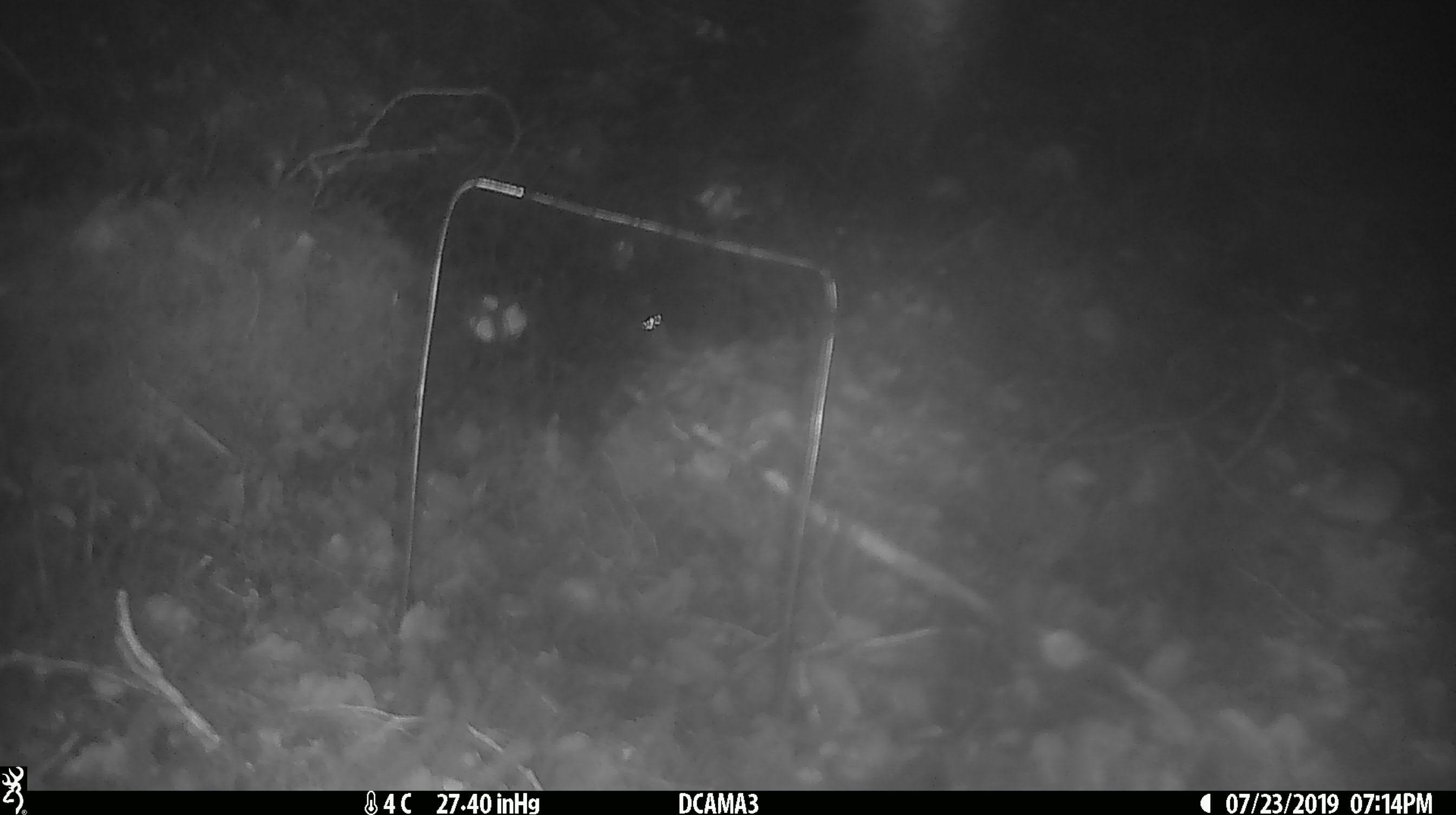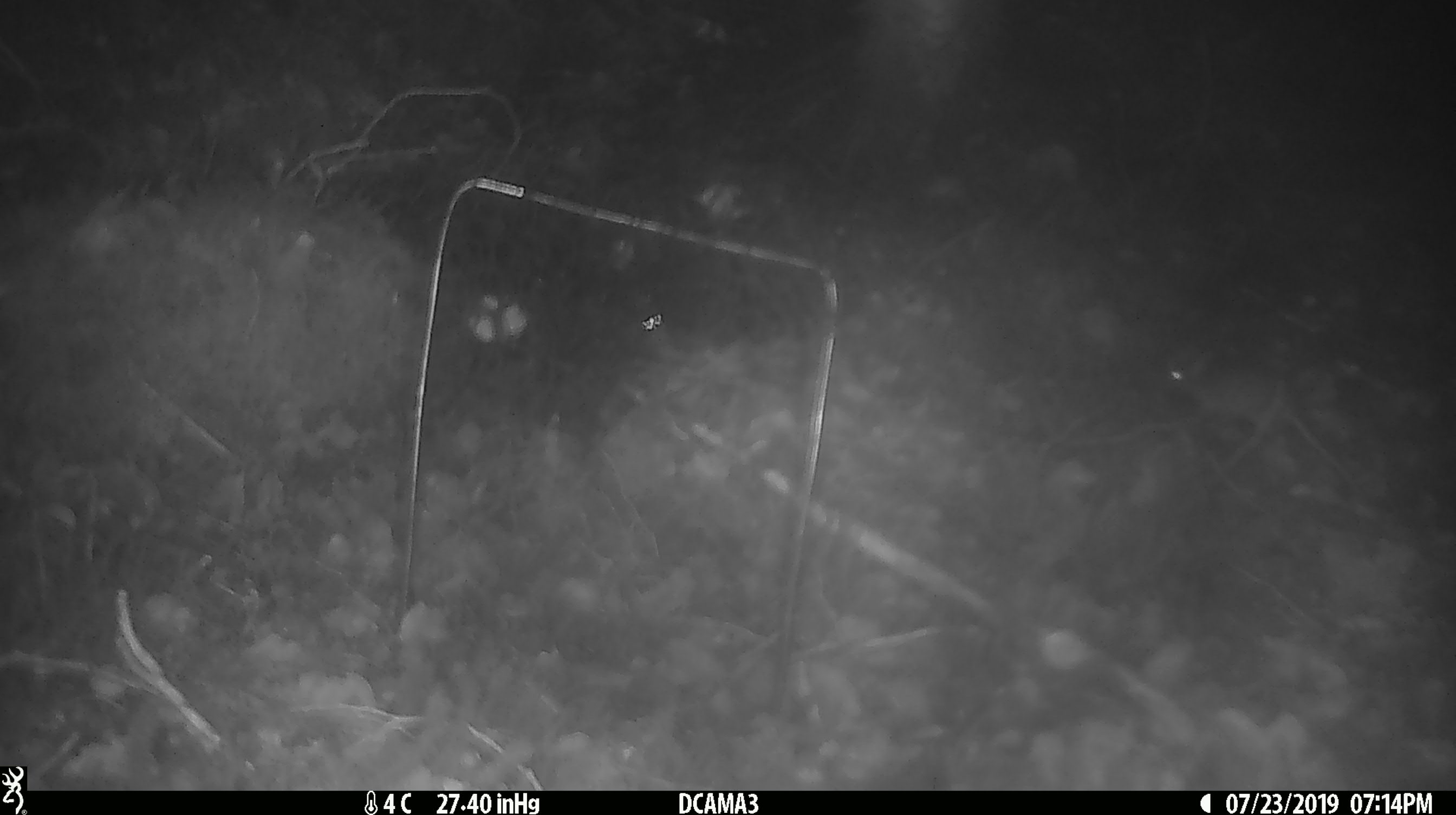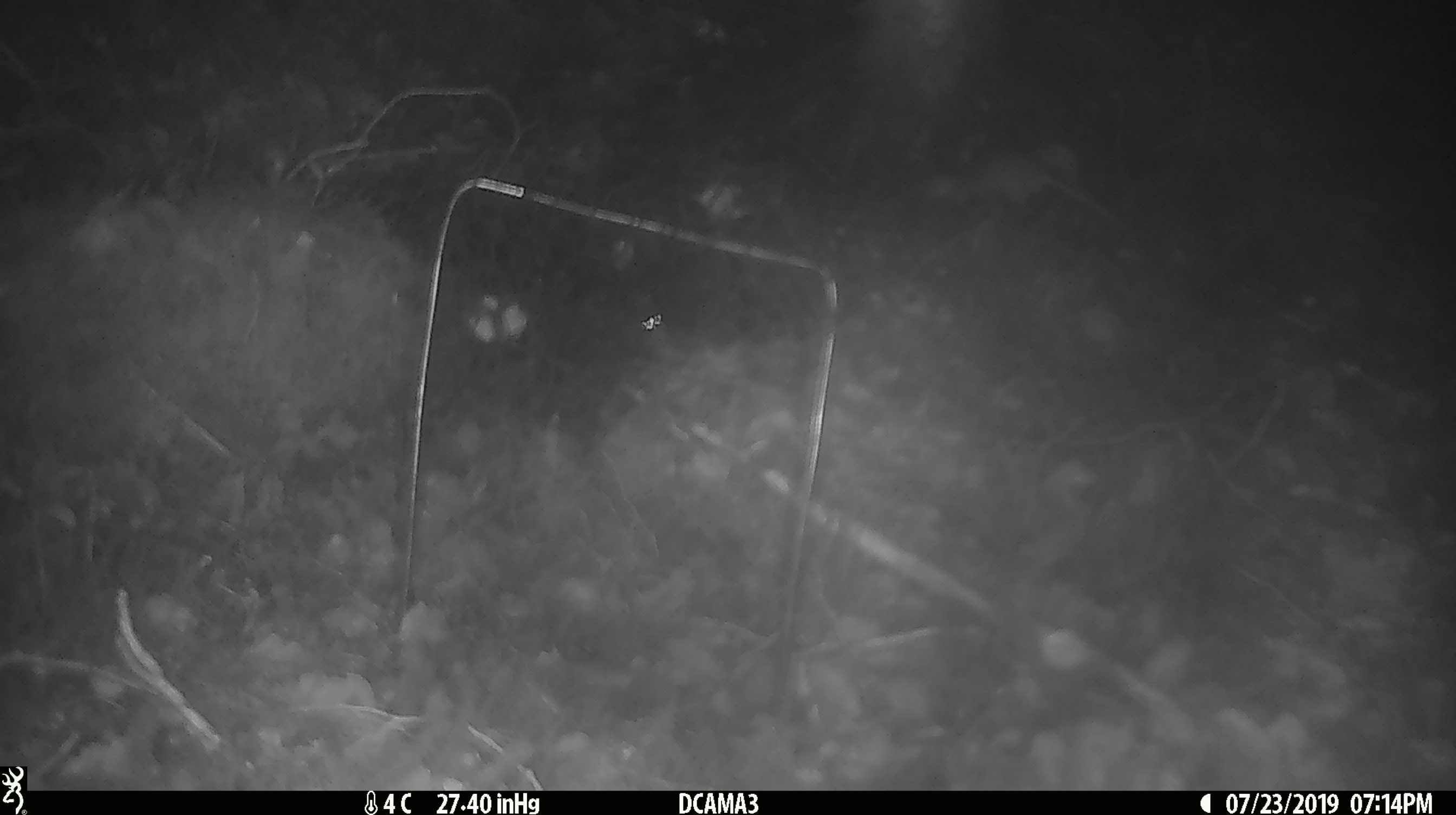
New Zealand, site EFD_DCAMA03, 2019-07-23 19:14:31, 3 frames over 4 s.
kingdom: Animalia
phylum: Chordata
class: Mammalia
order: Rodentia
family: Muridae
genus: Mus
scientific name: Mus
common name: mouse